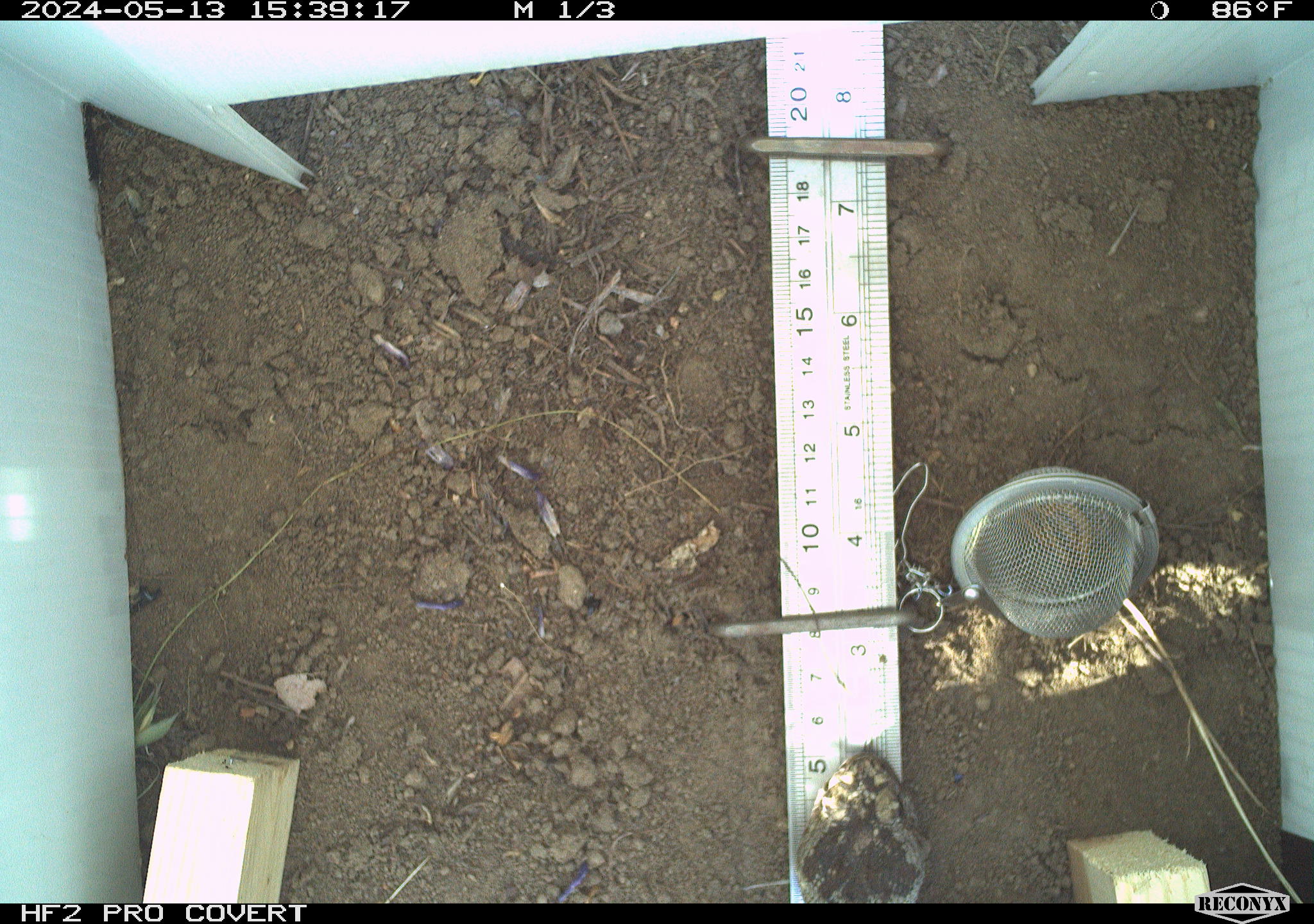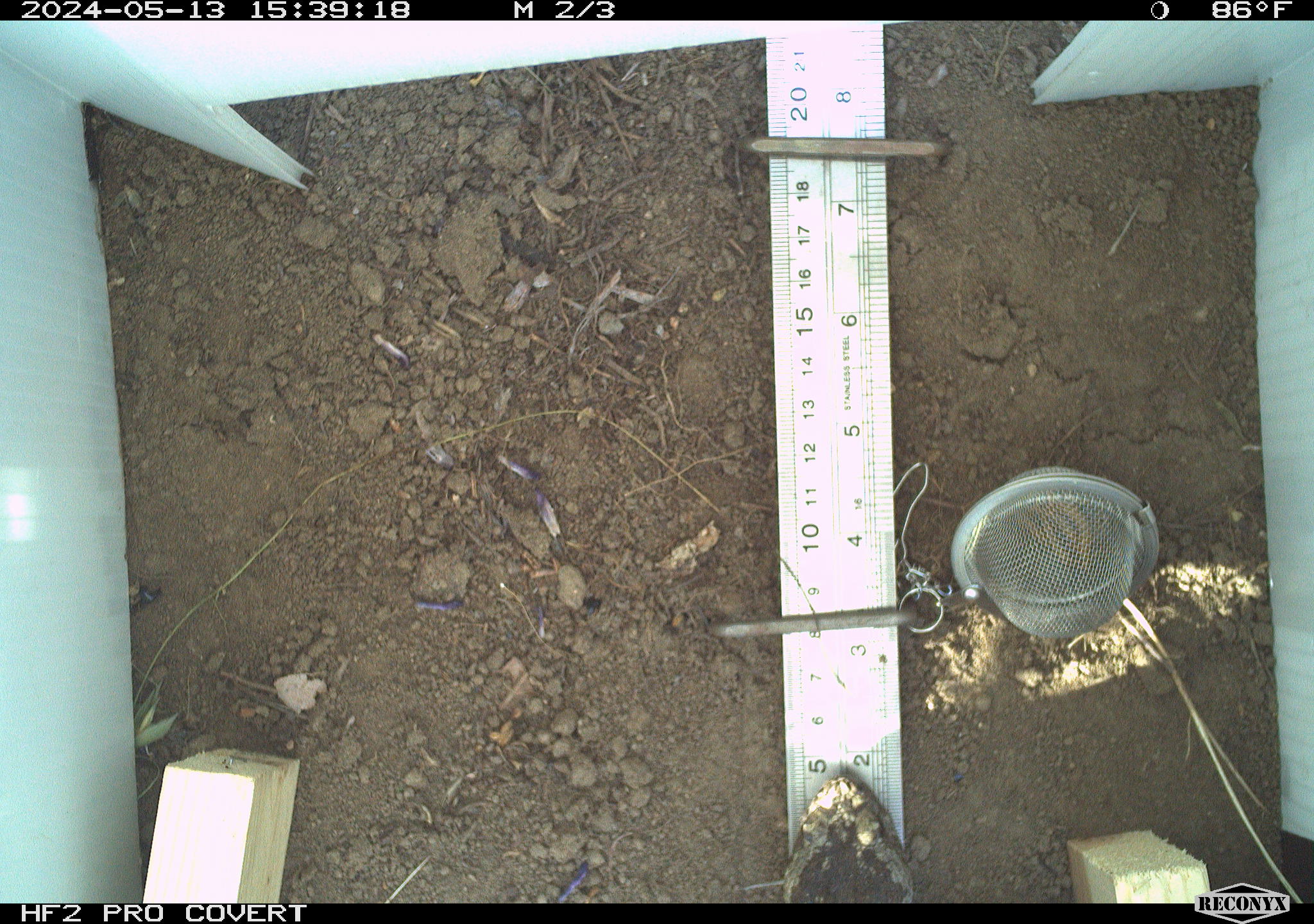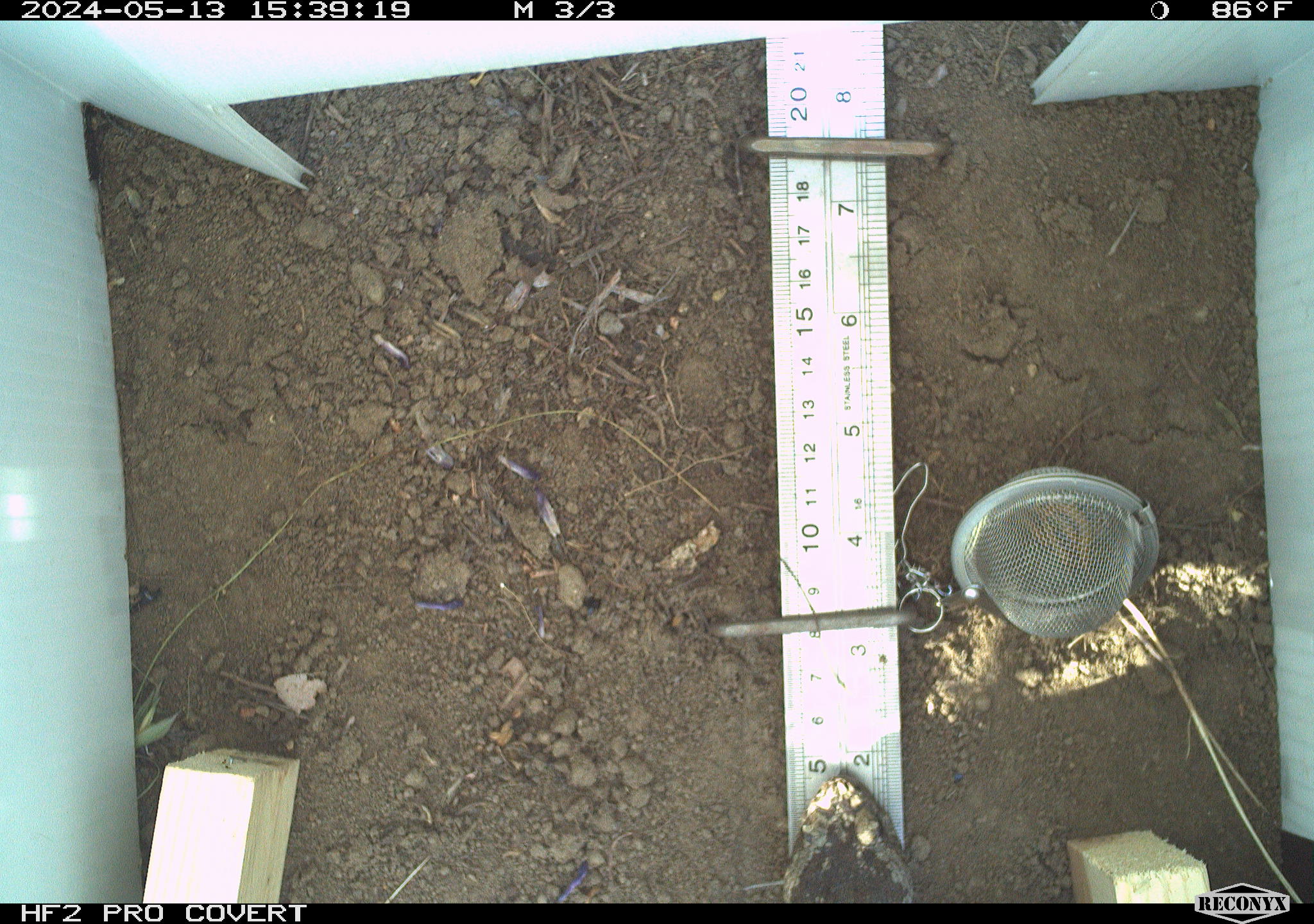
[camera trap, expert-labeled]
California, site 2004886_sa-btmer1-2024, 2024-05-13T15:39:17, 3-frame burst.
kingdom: Animalia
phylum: Chordata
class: Reptilia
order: Squamata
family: Viperidae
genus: Crotalus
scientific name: Crotalus oreganus oreganus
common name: northern pacific rattlesnake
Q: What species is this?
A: Northern pacific rattlesnake (Crotalus oreganus oreganus).